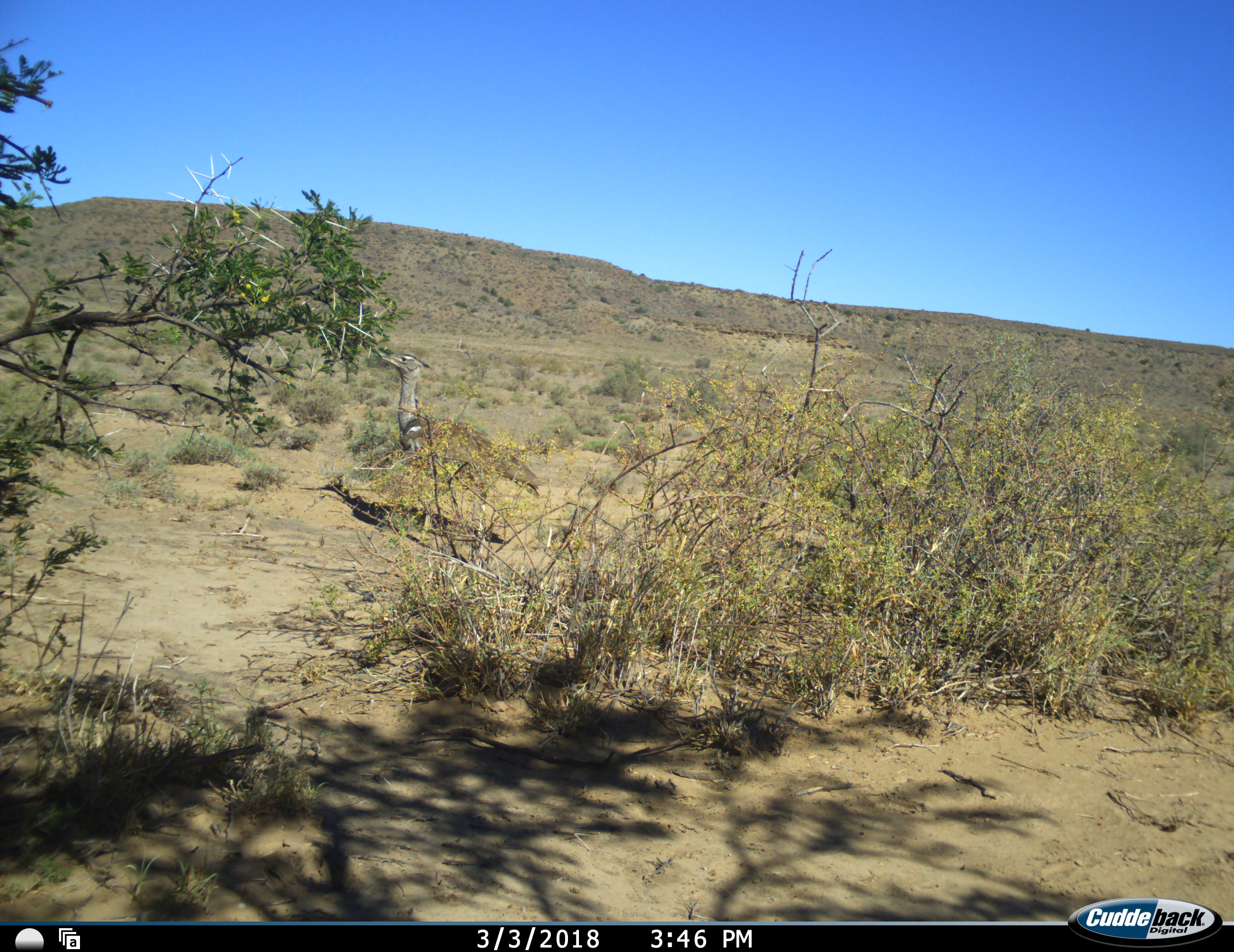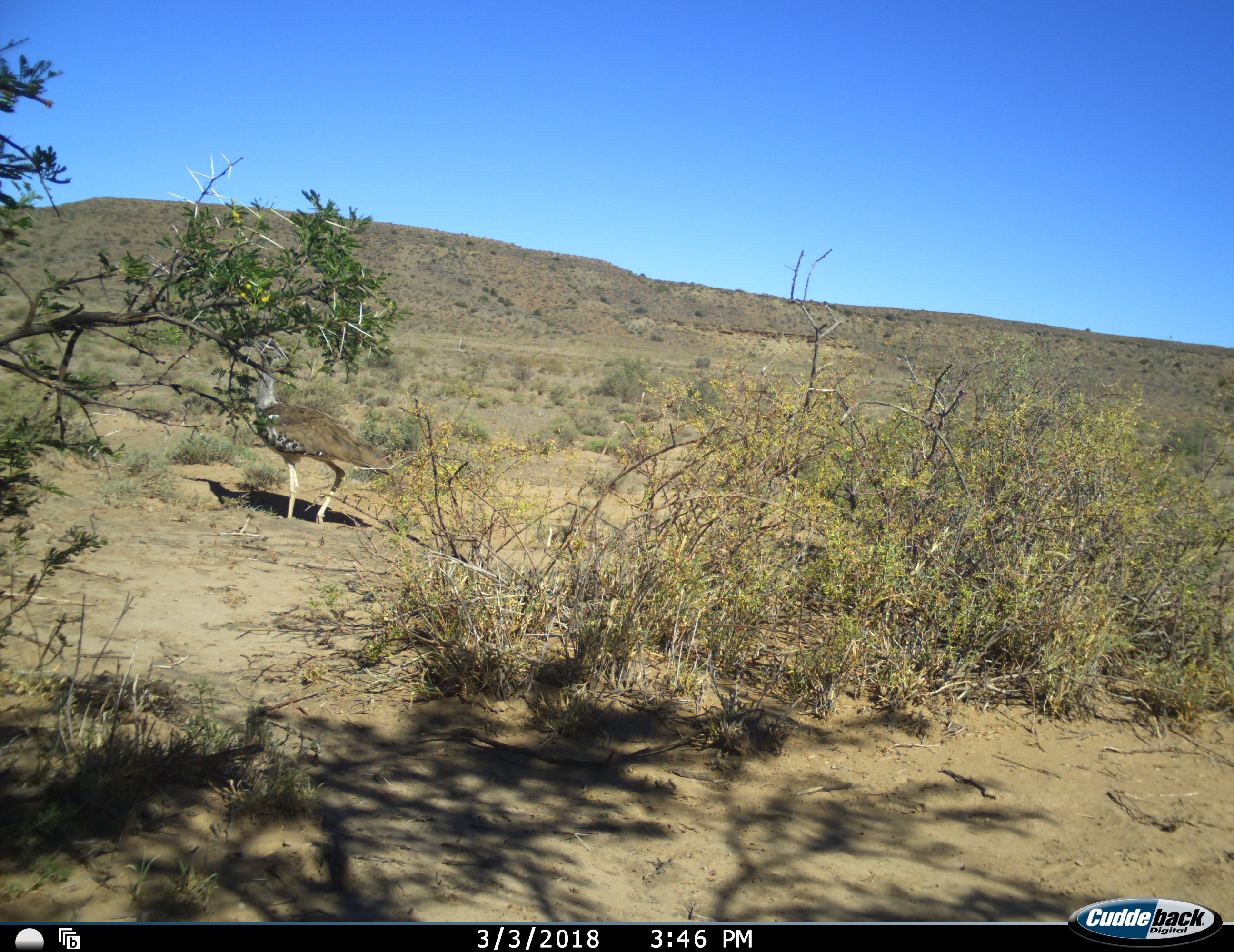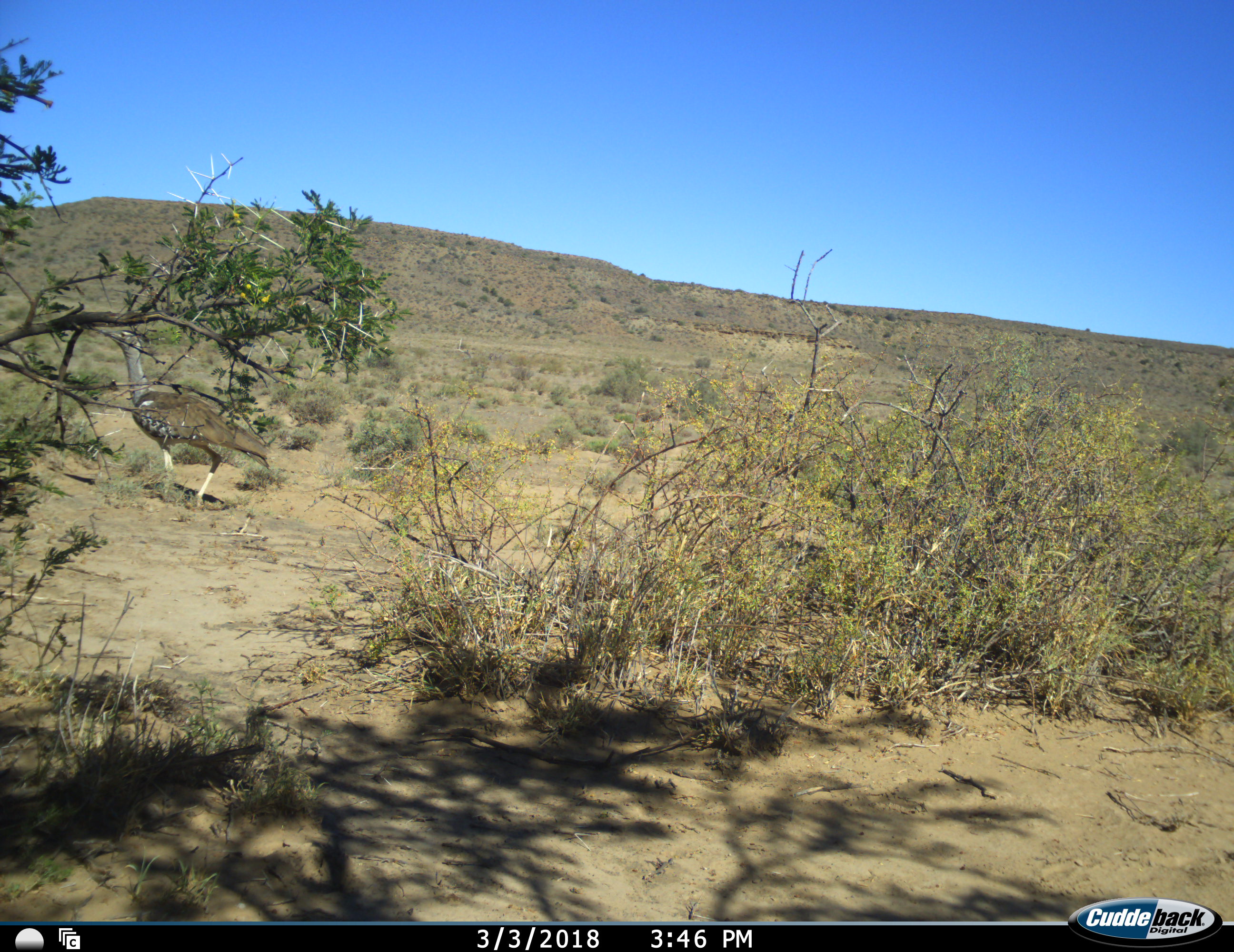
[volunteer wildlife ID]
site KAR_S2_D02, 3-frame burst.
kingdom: Animalia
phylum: Chordata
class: Aves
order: Otidiformes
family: Otididae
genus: Ardeotis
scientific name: Ardeotis kori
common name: kori bustard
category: bustardkori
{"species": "bustardkori (kori bustard) (Ardeotis kori)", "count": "1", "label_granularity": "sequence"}